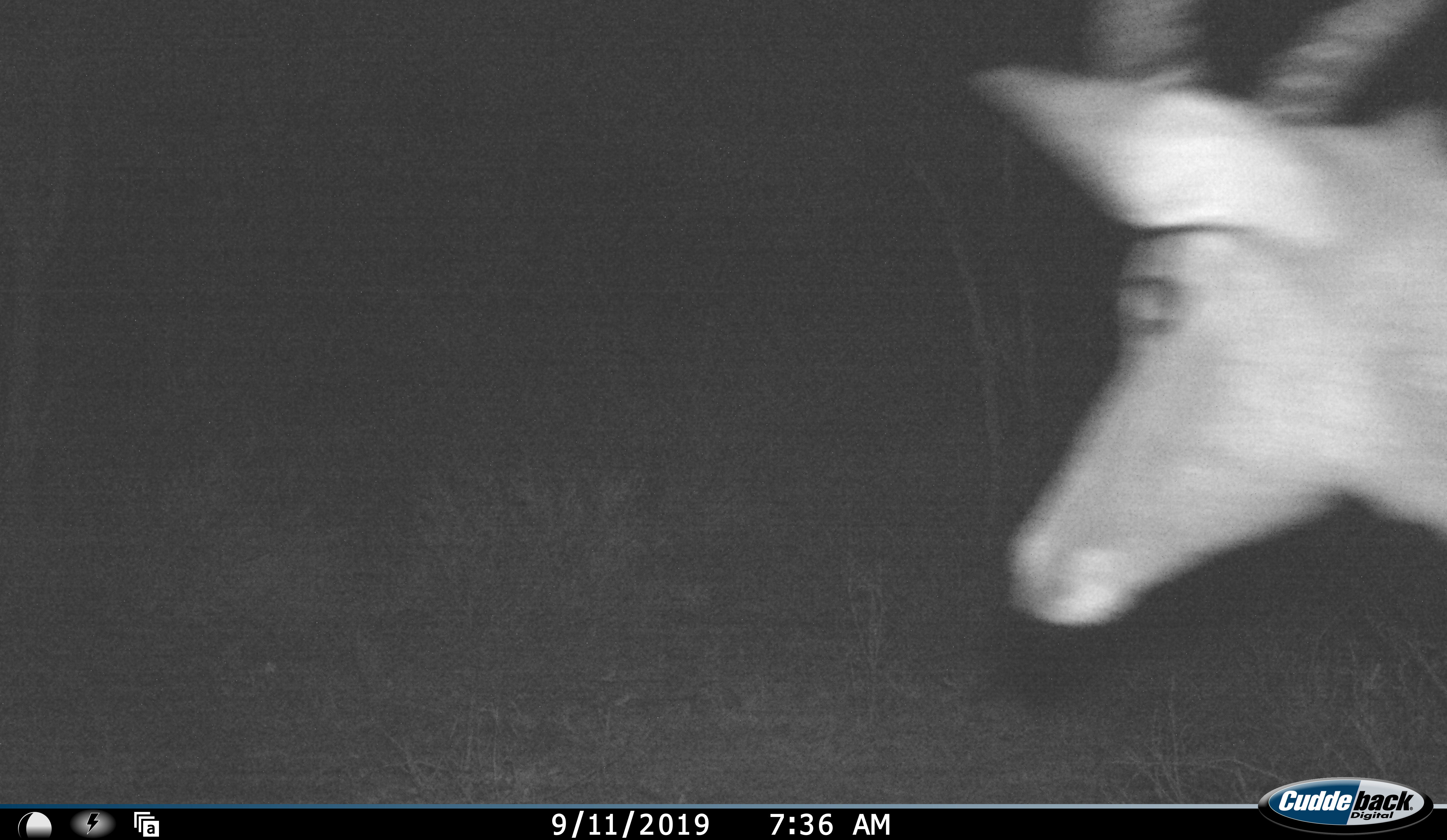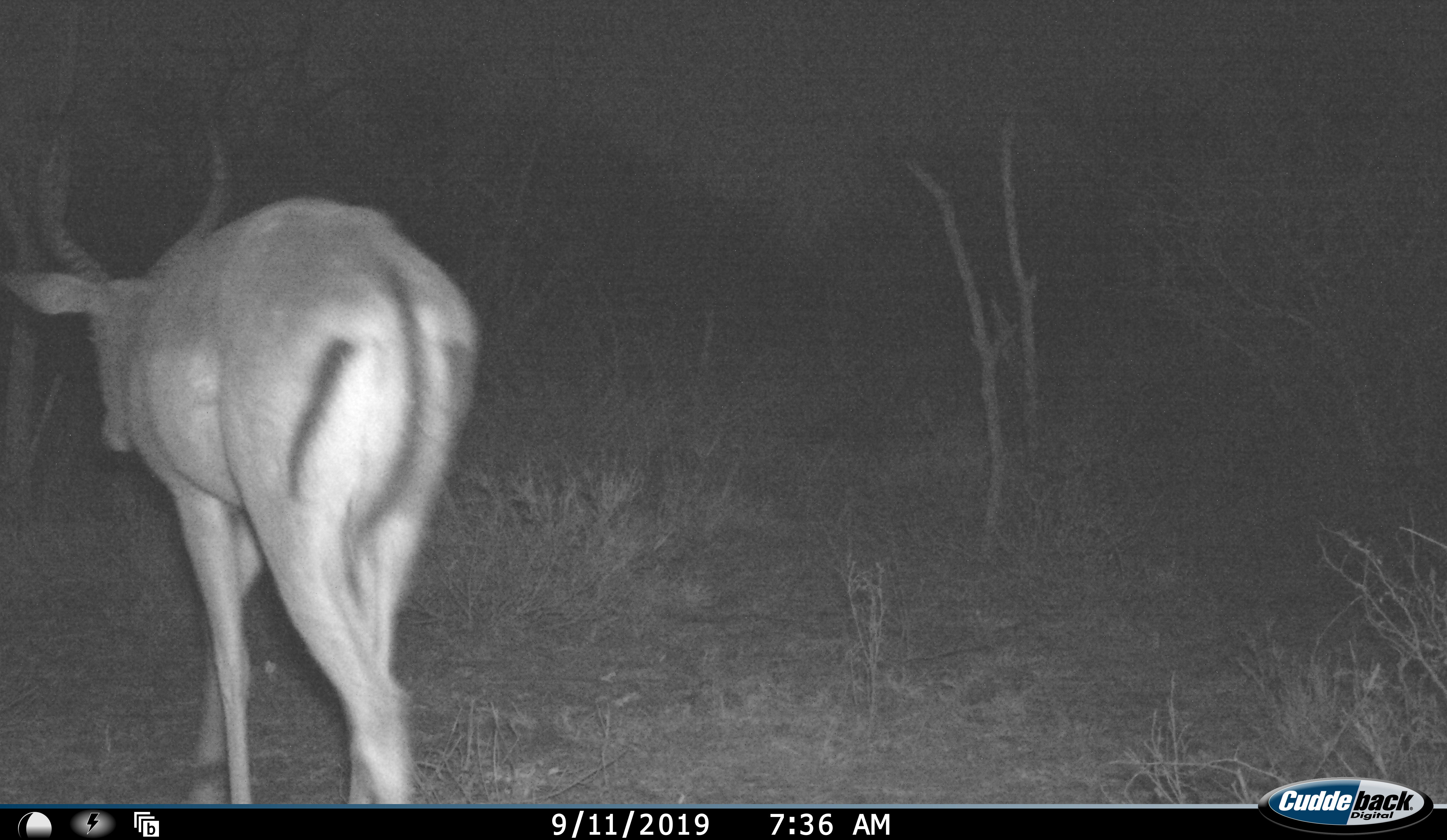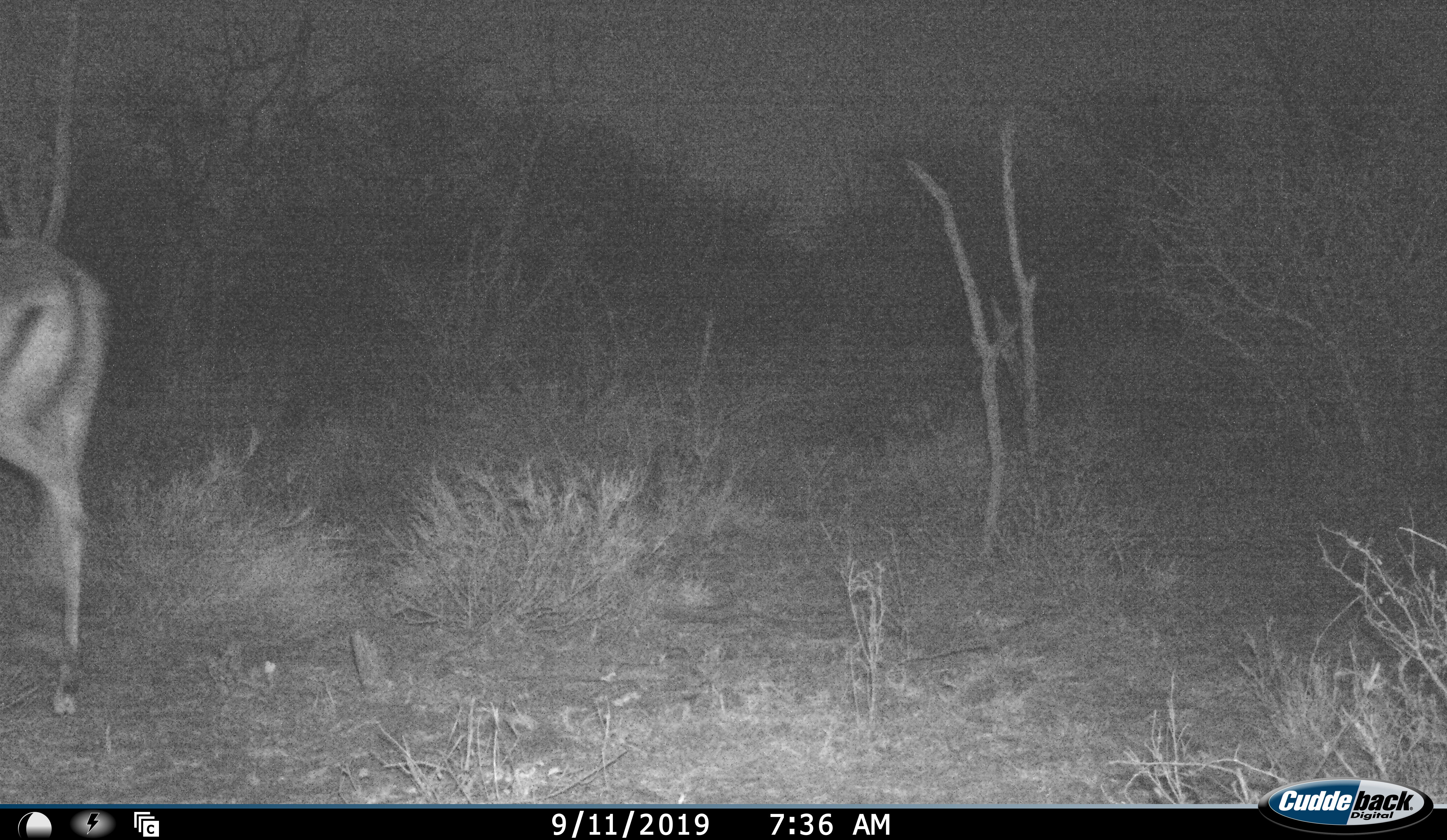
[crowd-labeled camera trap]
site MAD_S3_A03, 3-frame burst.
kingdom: Animalia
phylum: Chordata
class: Mammalia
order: Artiodactyla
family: Bovidae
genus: Aepyceros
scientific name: Aepyceros melampus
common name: impala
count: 1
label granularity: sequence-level